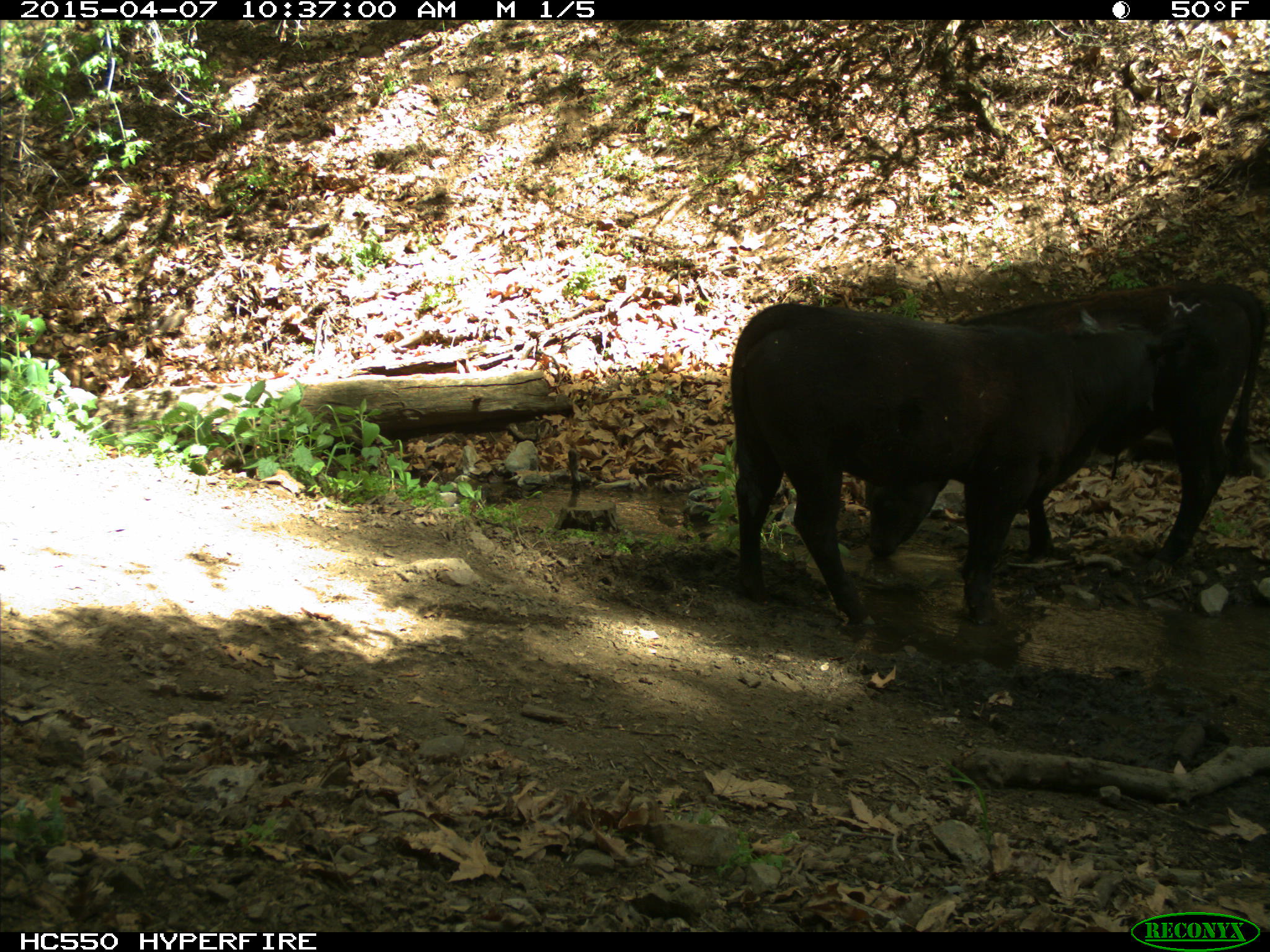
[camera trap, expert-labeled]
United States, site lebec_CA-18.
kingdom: Animalia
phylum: Chordata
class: Mammalia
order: Artiodactyla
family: Bovidae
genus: Bos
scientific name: Bos taurus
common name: domestic cow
Bos taurus (domestic cow).